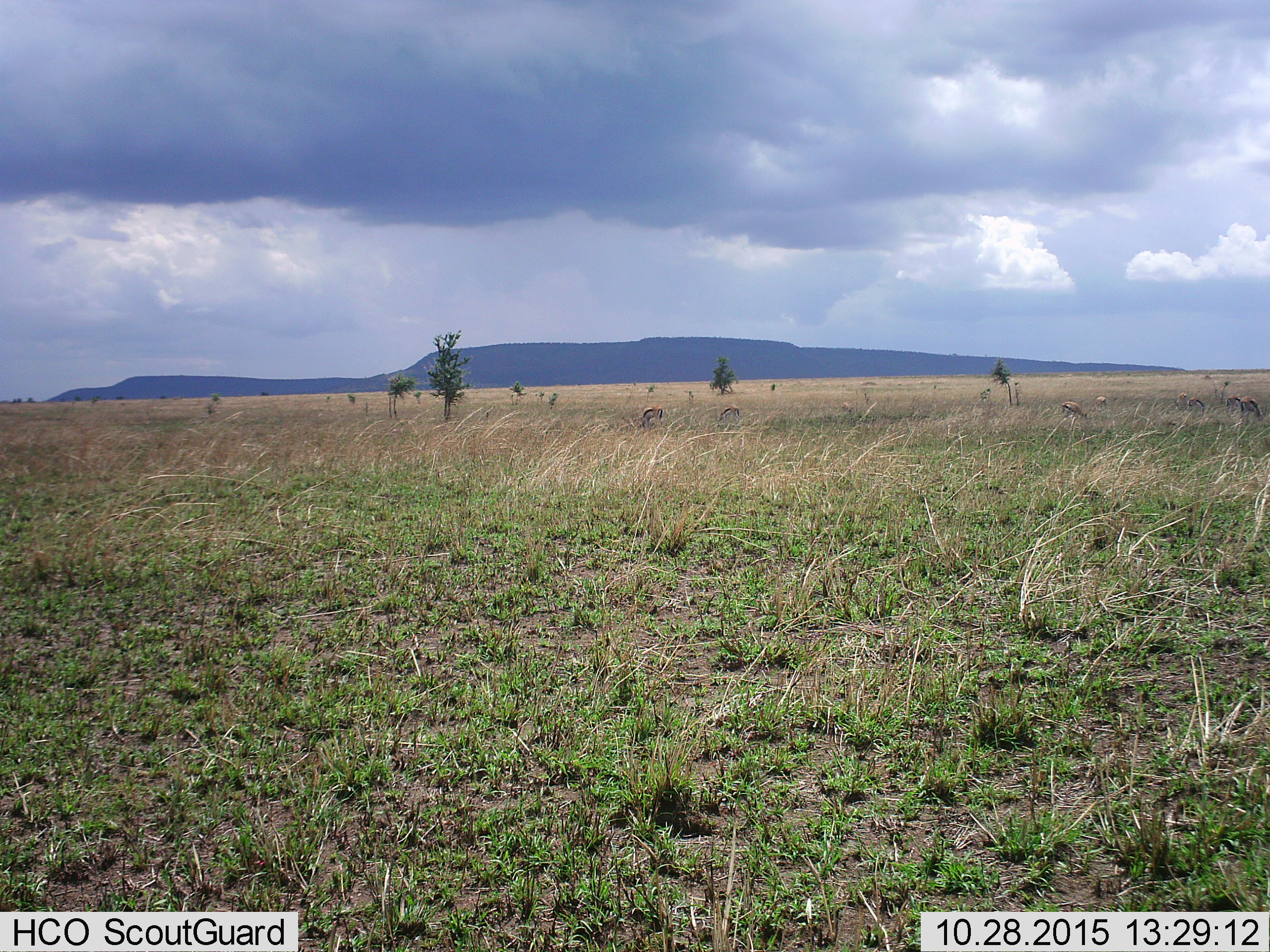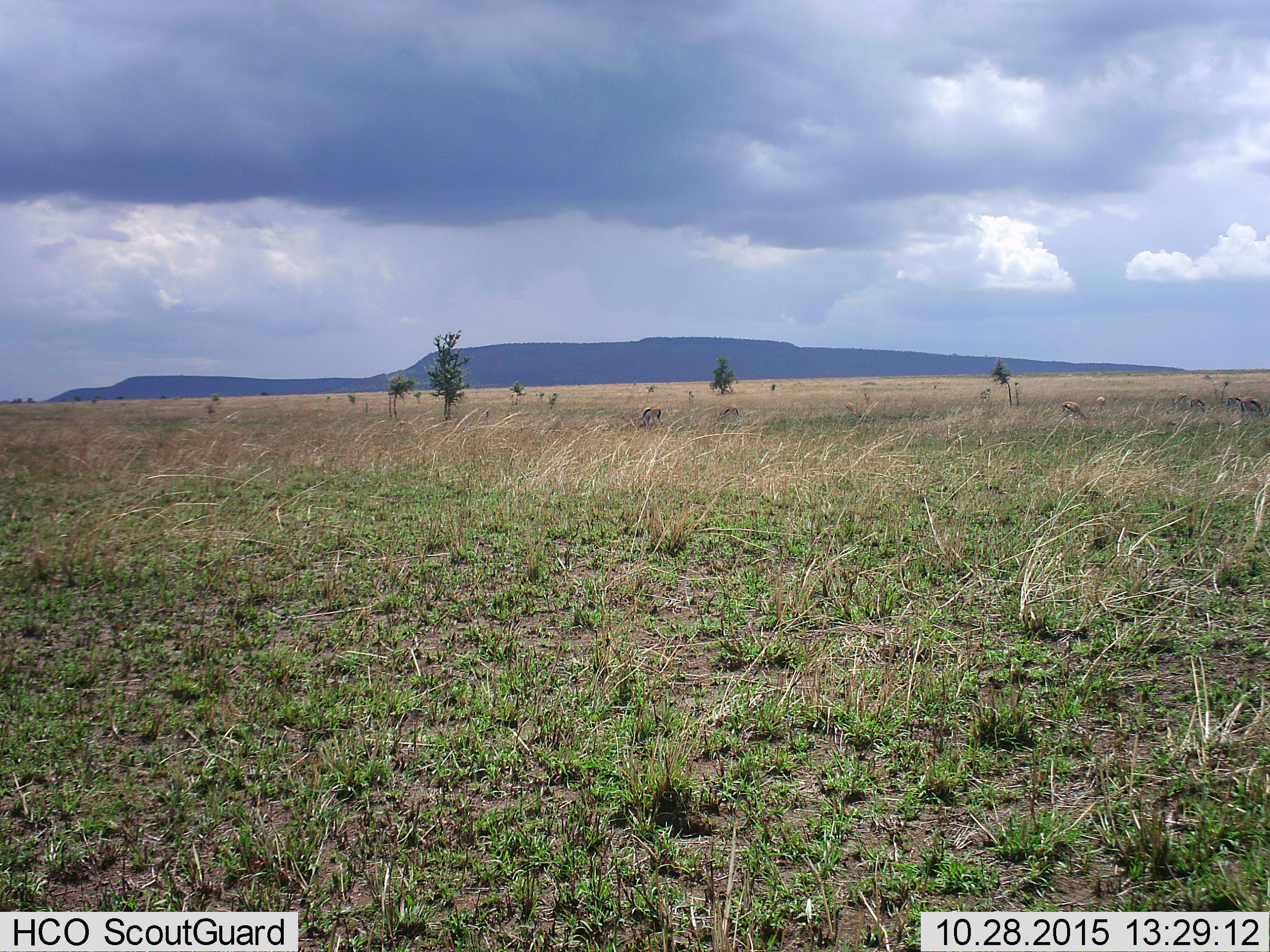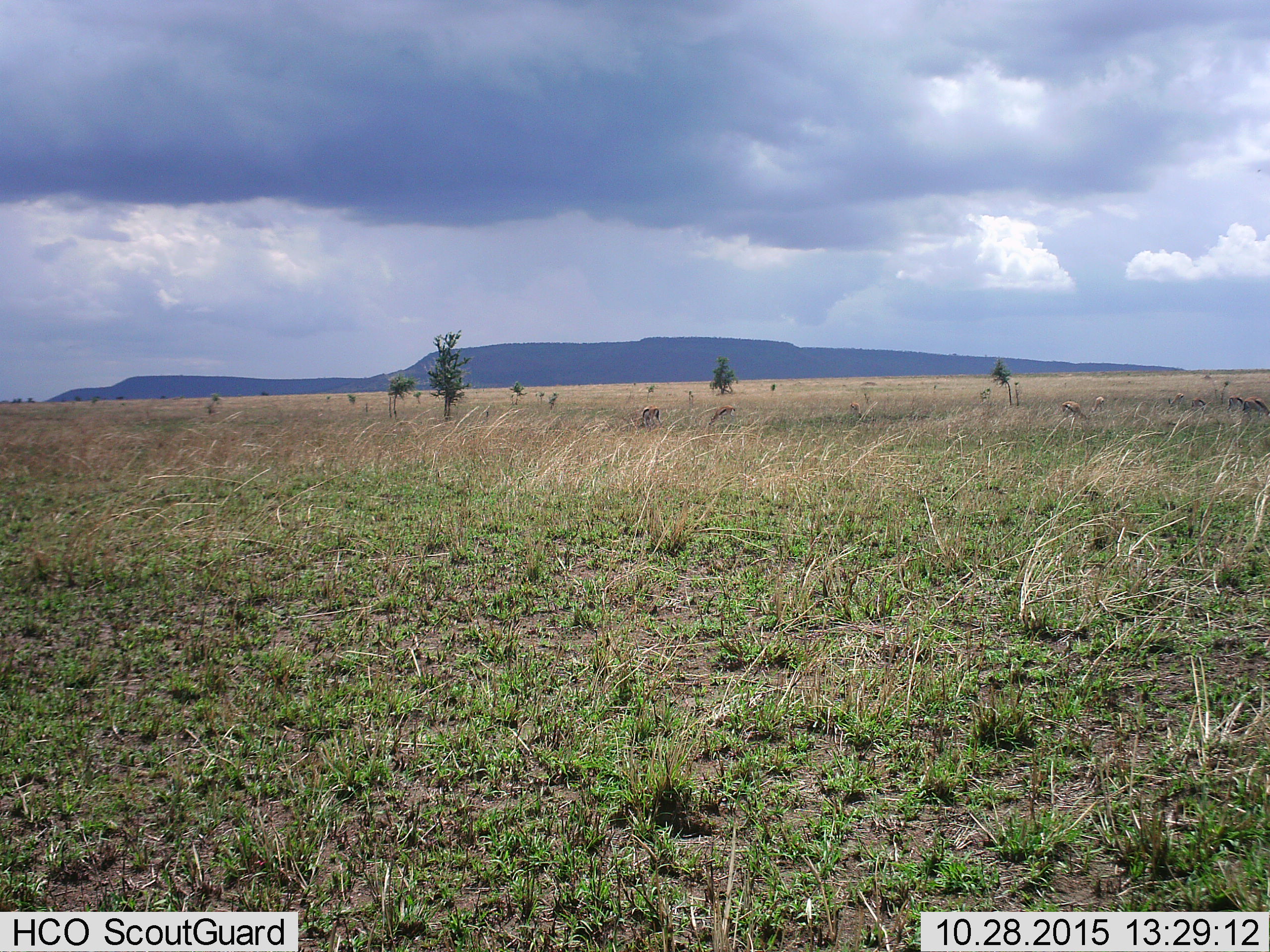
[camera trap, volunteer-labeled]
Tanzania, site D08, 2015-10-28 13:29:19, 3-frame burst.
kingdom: Animalia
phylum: Chordata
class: Mammalia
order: Artiodactyla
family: Bovidae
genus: Eudorcas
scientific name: Eudorcas thomsonii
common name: thomson's gazelle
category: gazellethomsons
Gazellethomsons (thomson's gazelle) (Eudorcas thomsonii), count 8. Behavior (volunteer vote fractions): standing 50%, resting 0%, moving 25%, interacting 0%. Young present (vote fraction): 8%. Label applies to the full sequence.